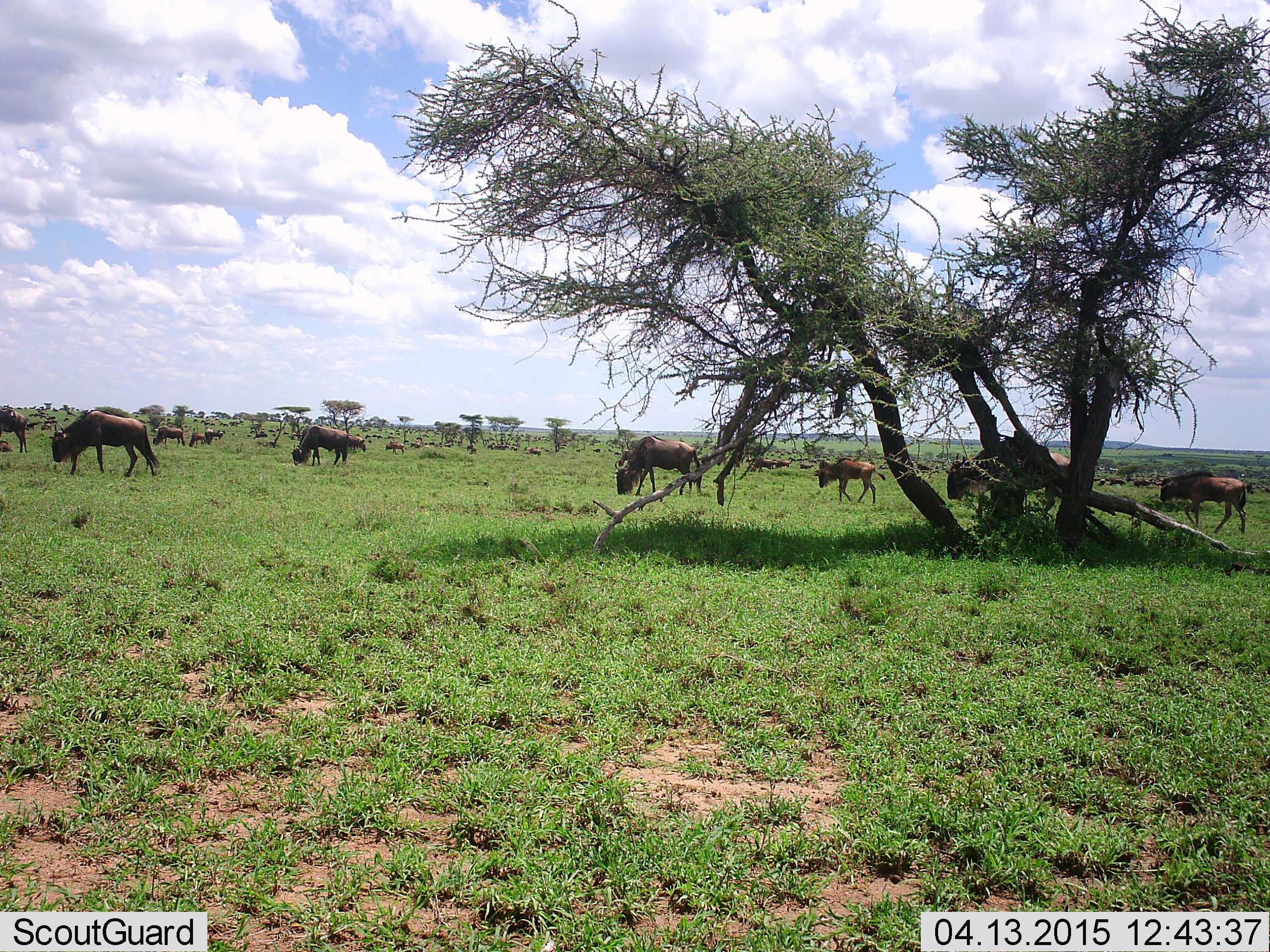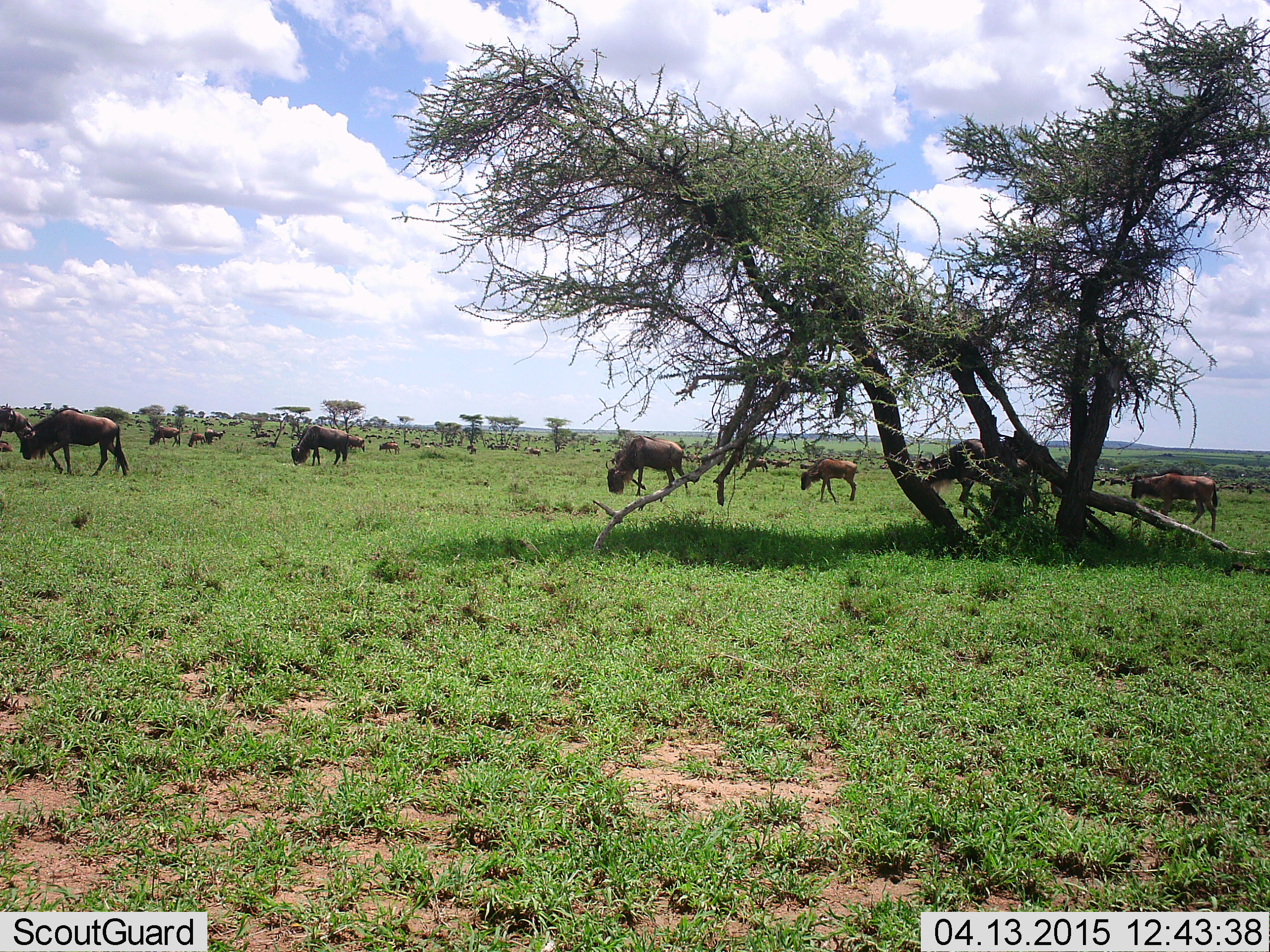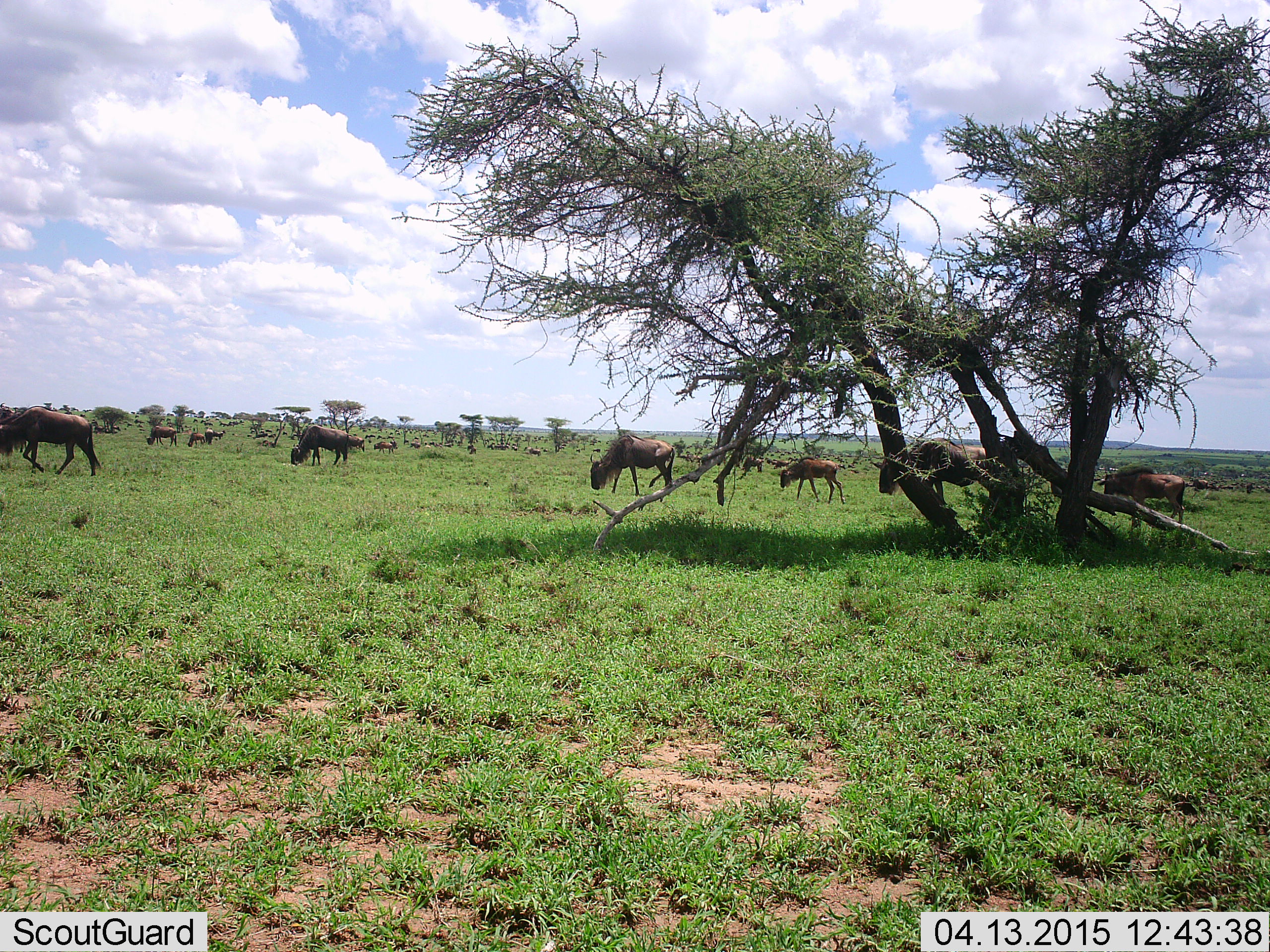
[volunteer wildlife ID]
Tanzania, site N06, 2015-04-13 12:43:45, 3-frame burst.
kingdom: Animalia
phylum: Chordata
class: Mammalia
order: Artiodactyla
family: Bovidae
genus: Connochaetes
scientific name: Connochaetes taurinus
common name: blue wildebeest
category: wildebeest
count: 11-50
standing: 40%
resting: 10%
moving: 100%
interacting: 10%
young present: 70%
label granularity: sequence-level